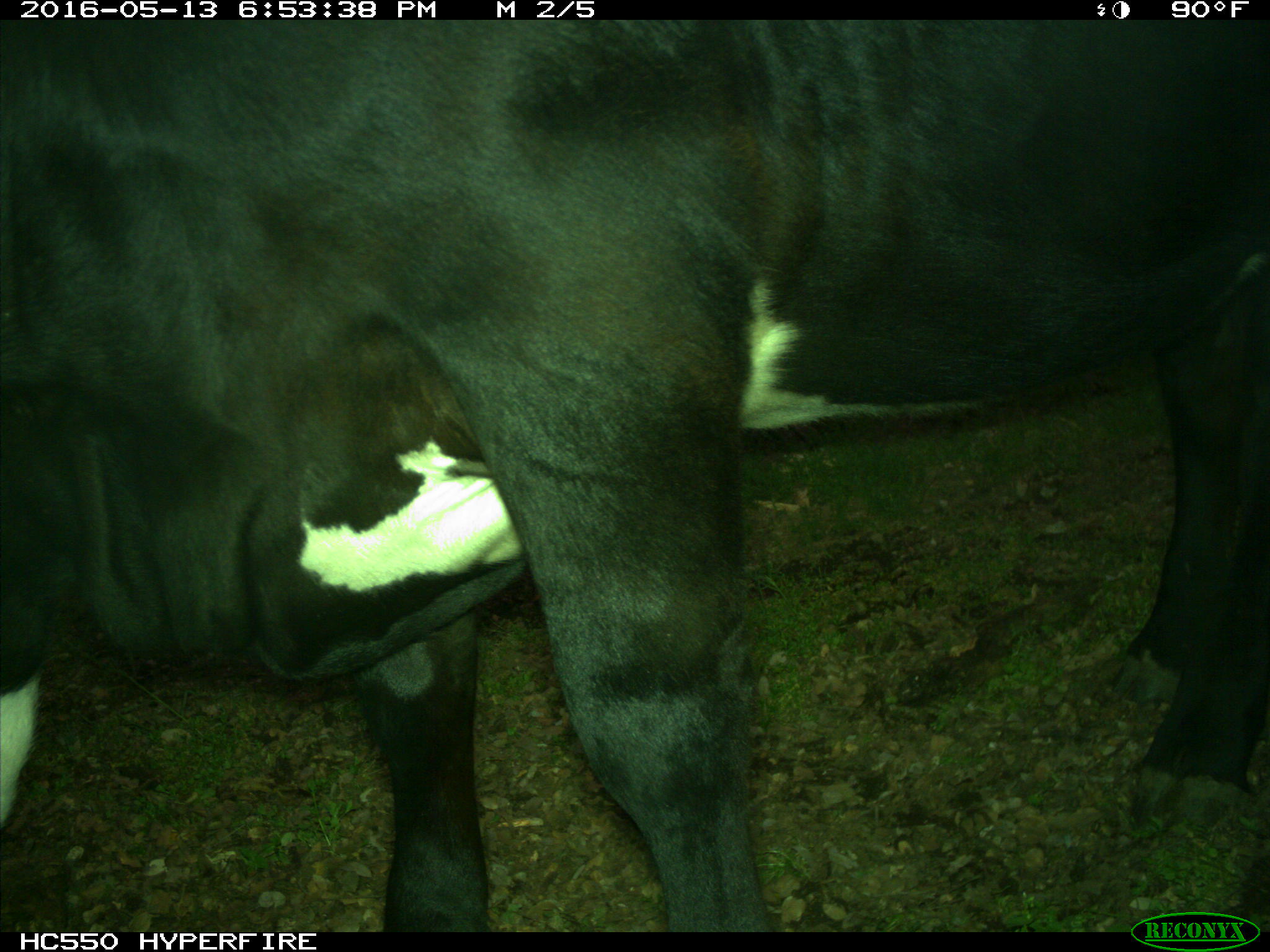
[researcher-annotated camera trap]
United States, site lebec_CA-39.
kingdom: Animalia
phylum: Chordata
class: Mammalia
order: Artiodactyla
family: Bovidae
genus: Bos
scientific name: Bos taurus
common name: domestic cow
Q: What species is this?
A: Bos taurus (domestic cow).